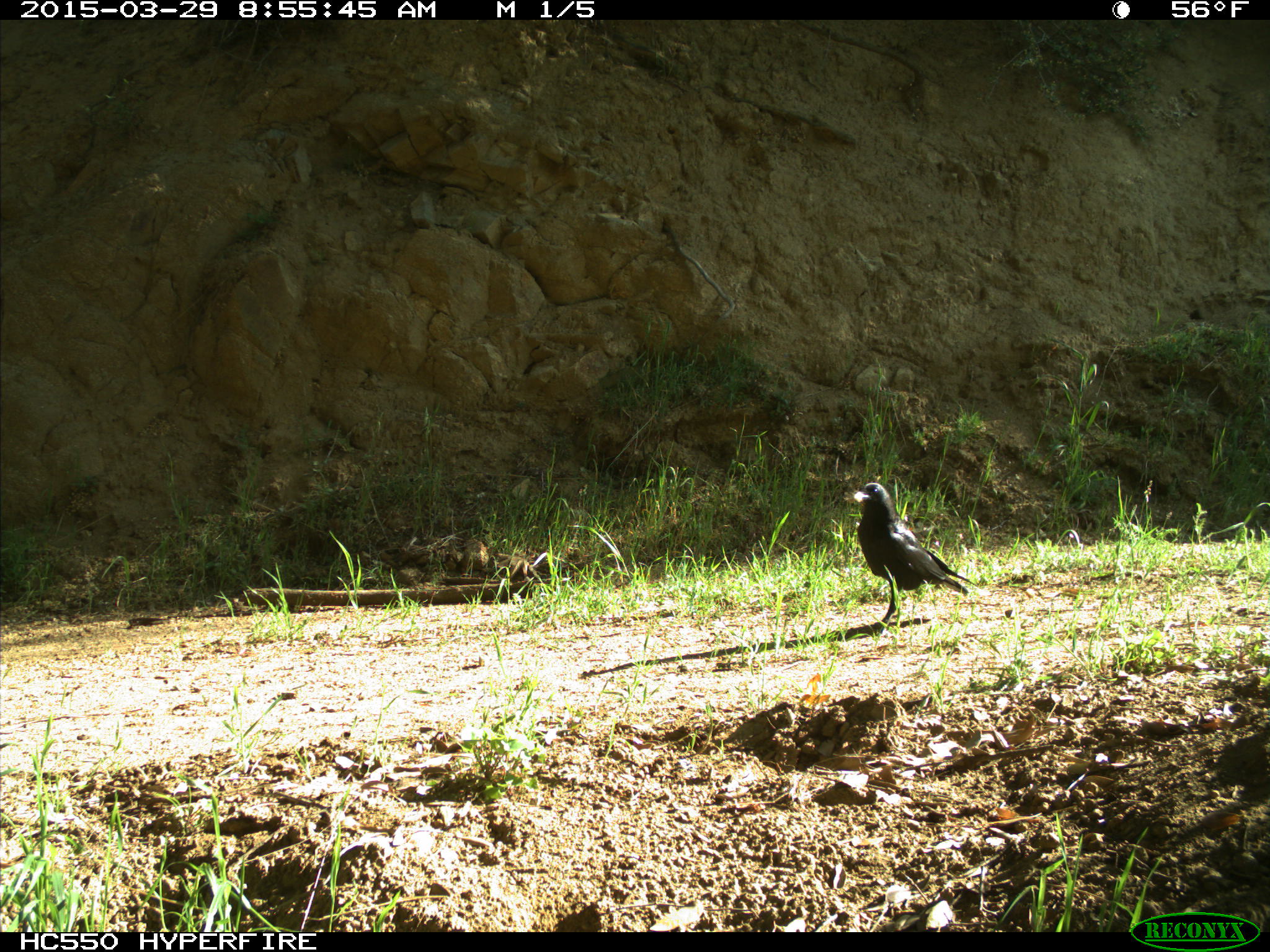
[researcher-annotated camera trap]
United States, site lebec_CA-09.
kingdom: Animalia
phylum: Chordata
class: Aves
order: Passeriformes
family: Corvidae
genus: Corvus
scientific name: Corvus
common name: crows and ravens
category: unidentified corvus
Unidentified corvus (crows and ravens) (Corvus).